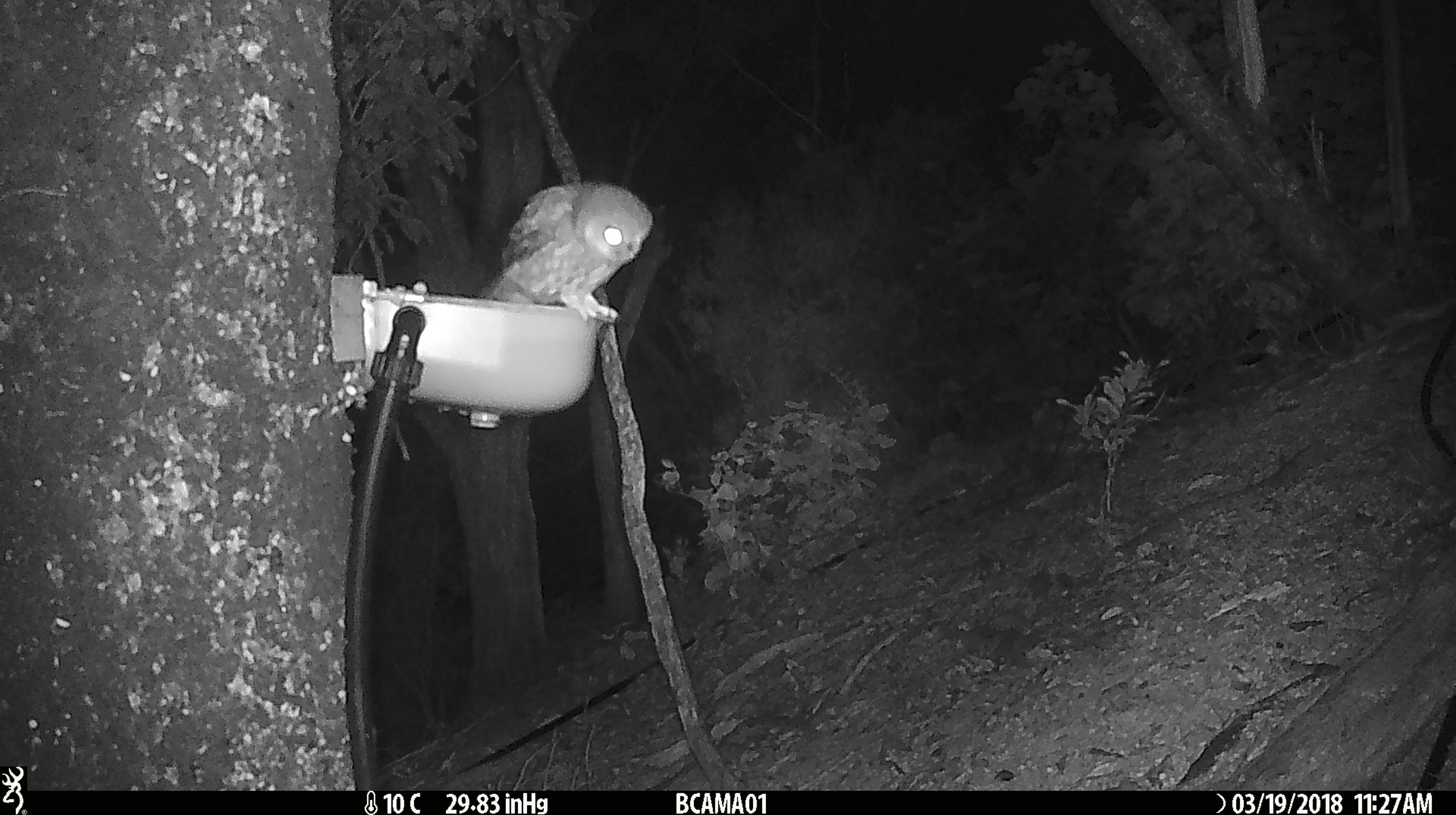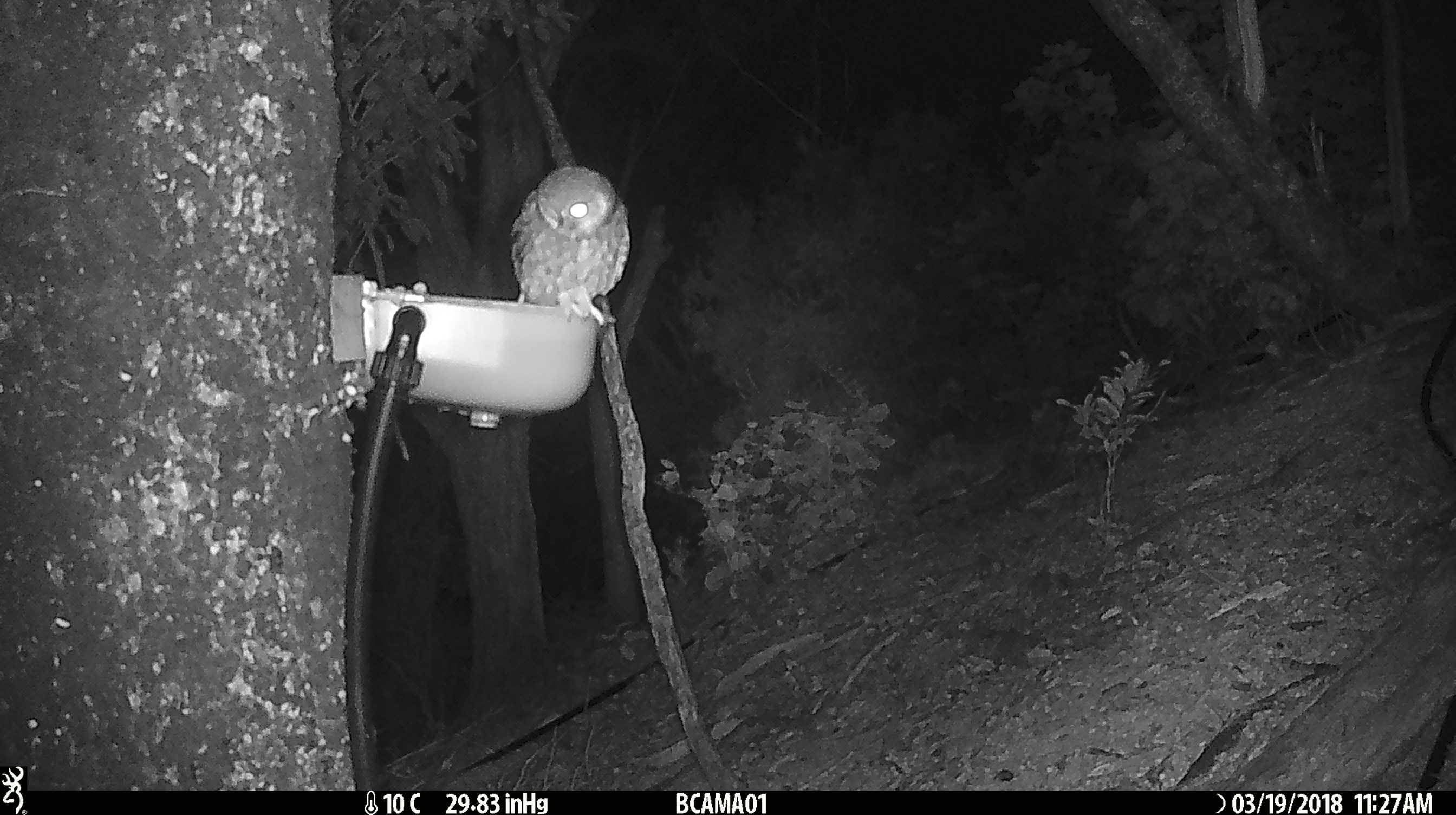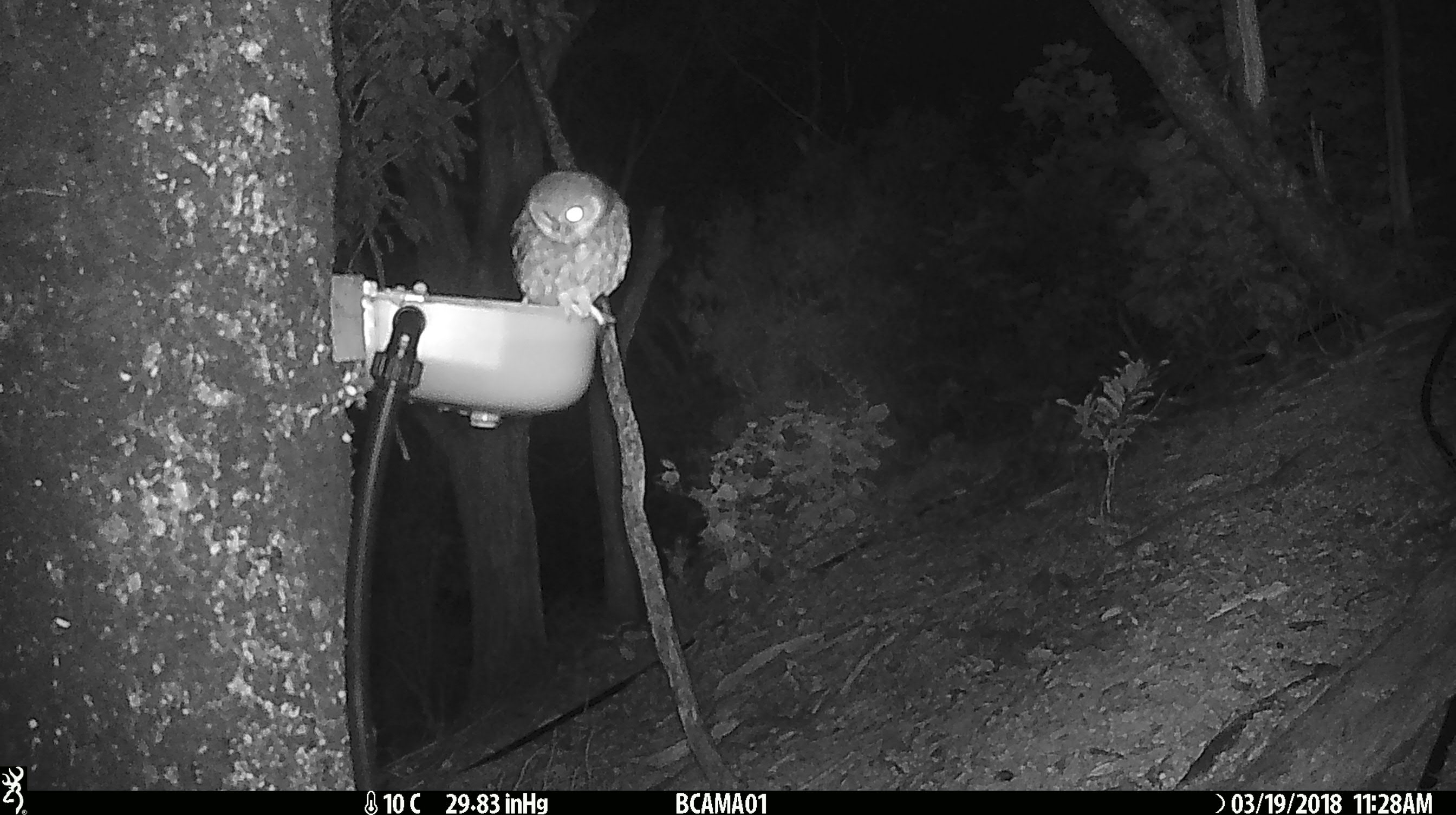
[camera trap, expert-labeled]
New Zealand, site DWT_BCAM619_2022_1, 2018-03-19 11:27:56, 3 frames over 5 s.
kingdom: Animalia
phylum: Chordata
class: Aves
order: Strigiformes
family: Strigidae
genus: Ninox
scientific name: Ninox novaeseelandiae novaeseelandiae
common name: morepork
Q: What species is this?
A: Morepork (Ninox novaeseelandiae novaeseelandiae).